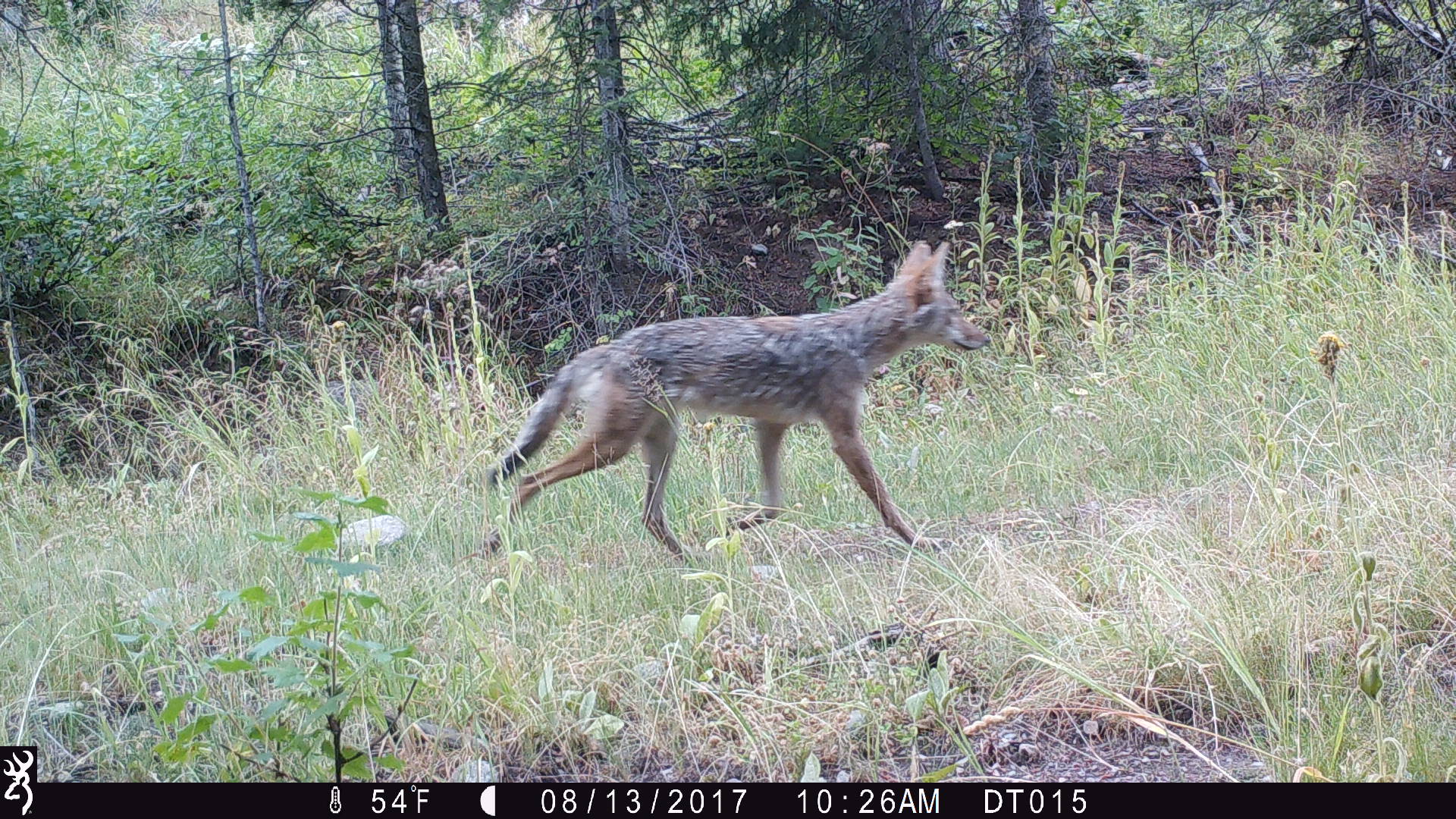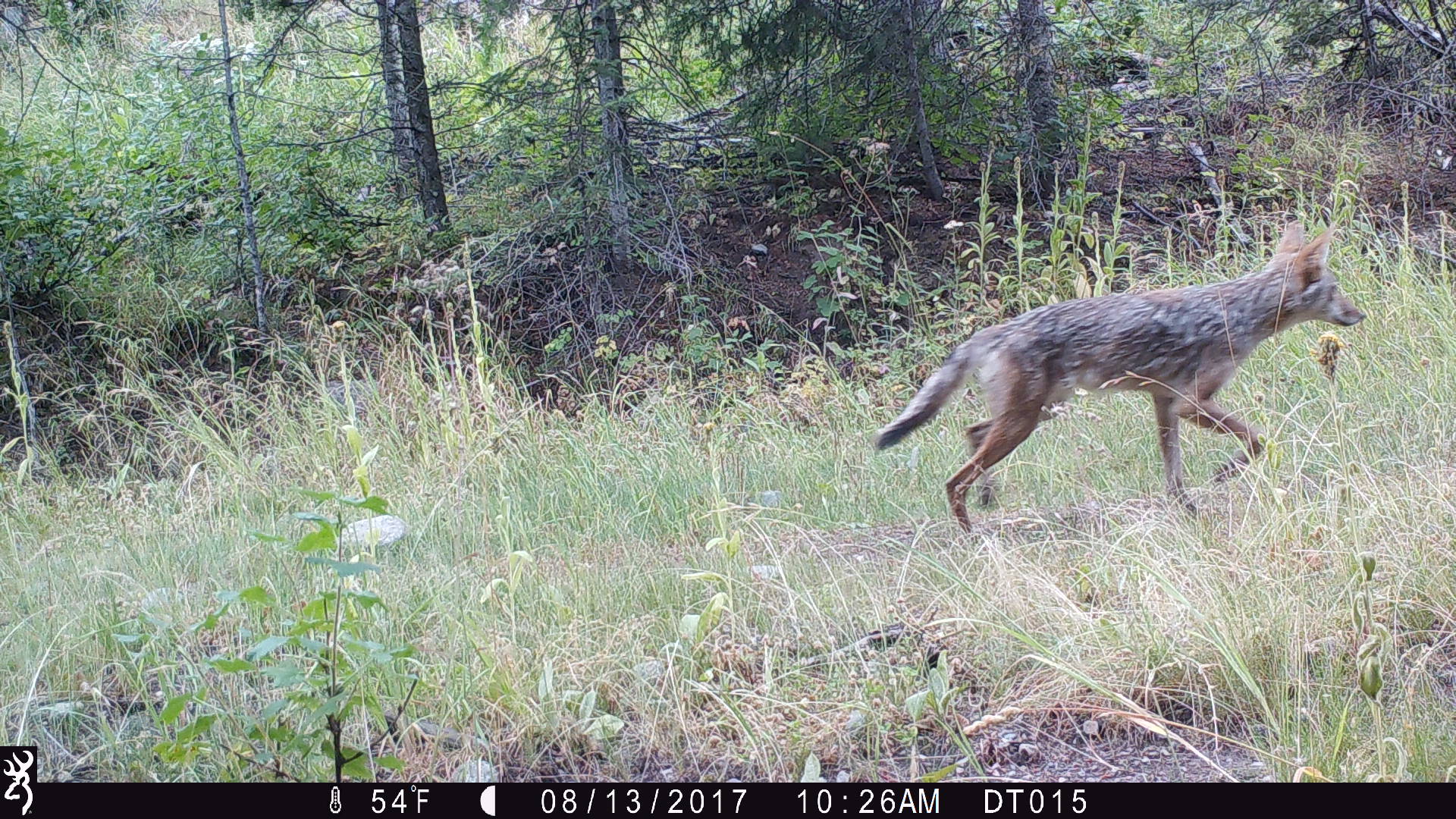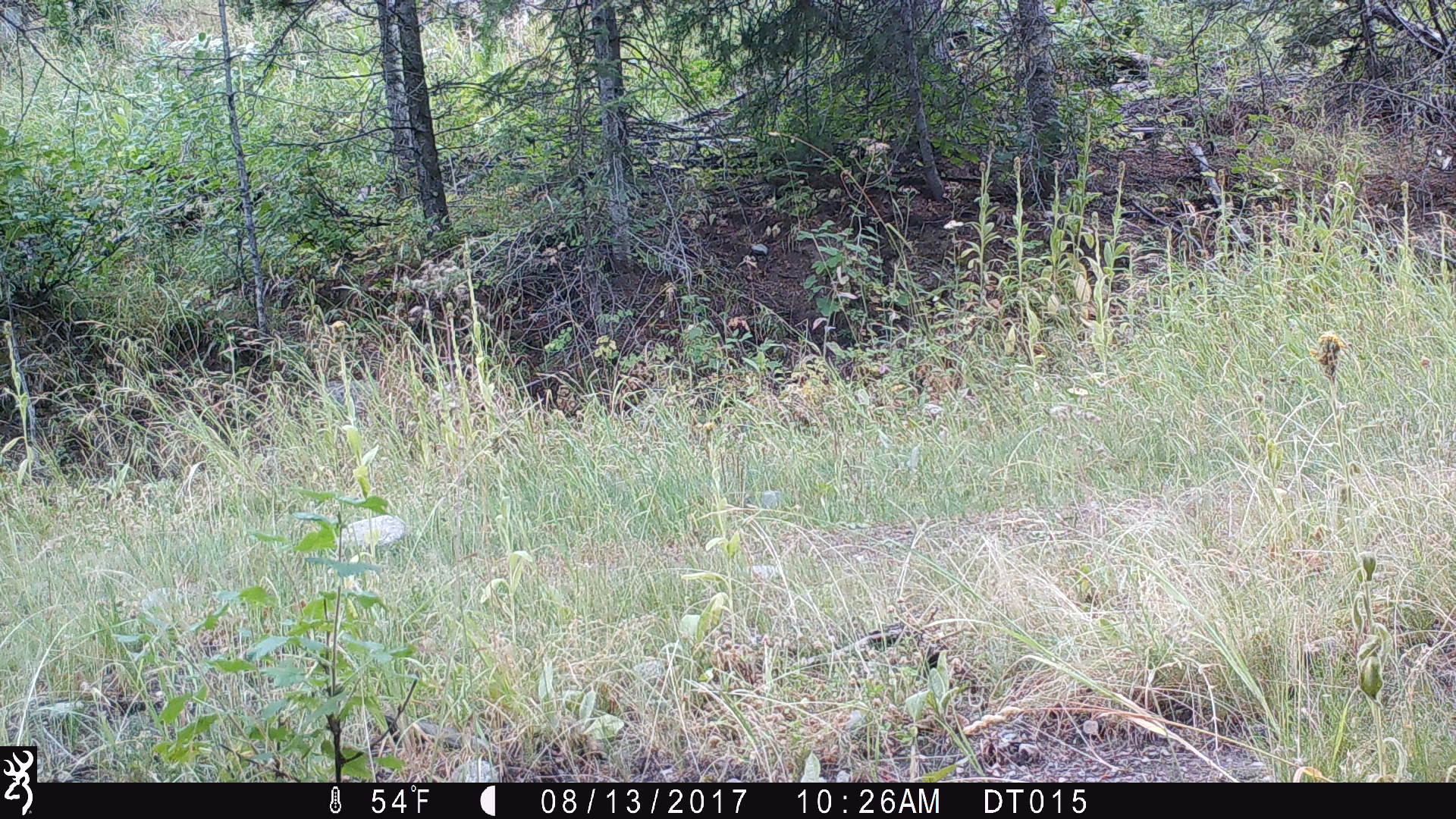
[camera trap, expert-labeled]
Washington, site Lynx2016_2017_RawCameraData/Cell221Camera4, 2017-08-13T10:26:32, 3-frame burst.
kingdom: Animalia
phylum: Chordata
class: Mammalia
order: Carnivora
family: Canidae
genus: Canis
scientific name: Canis latrans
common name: coyote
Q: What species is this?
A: Canis latrans (coyote).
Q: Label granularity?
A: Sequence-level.